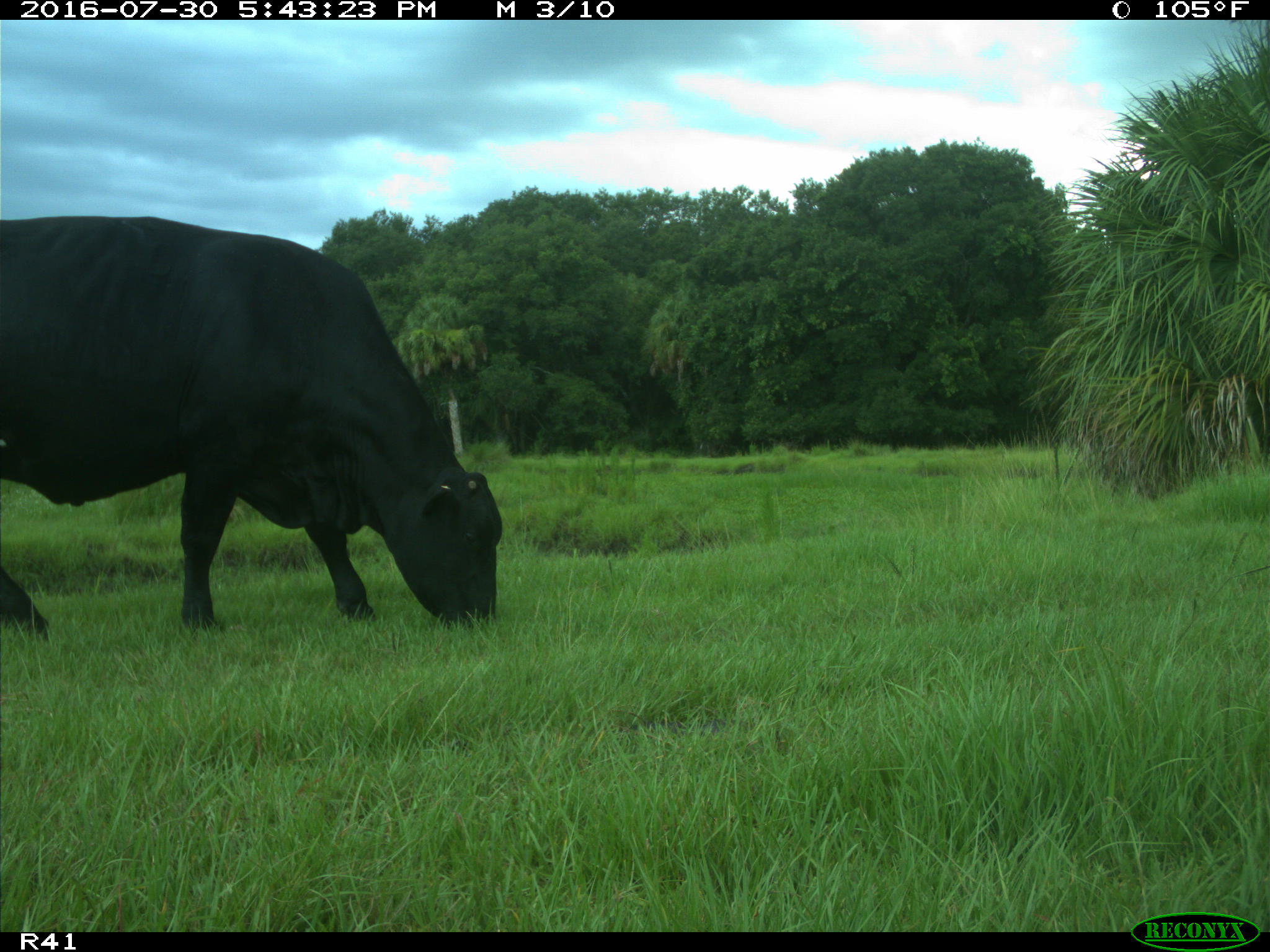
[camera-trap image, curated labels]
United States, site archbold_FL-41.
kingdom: Animalia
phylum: Chordata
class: Mammalia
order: Artiodactyla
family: Bovidae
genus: Bos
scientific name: Bos taurus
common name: domestic cow